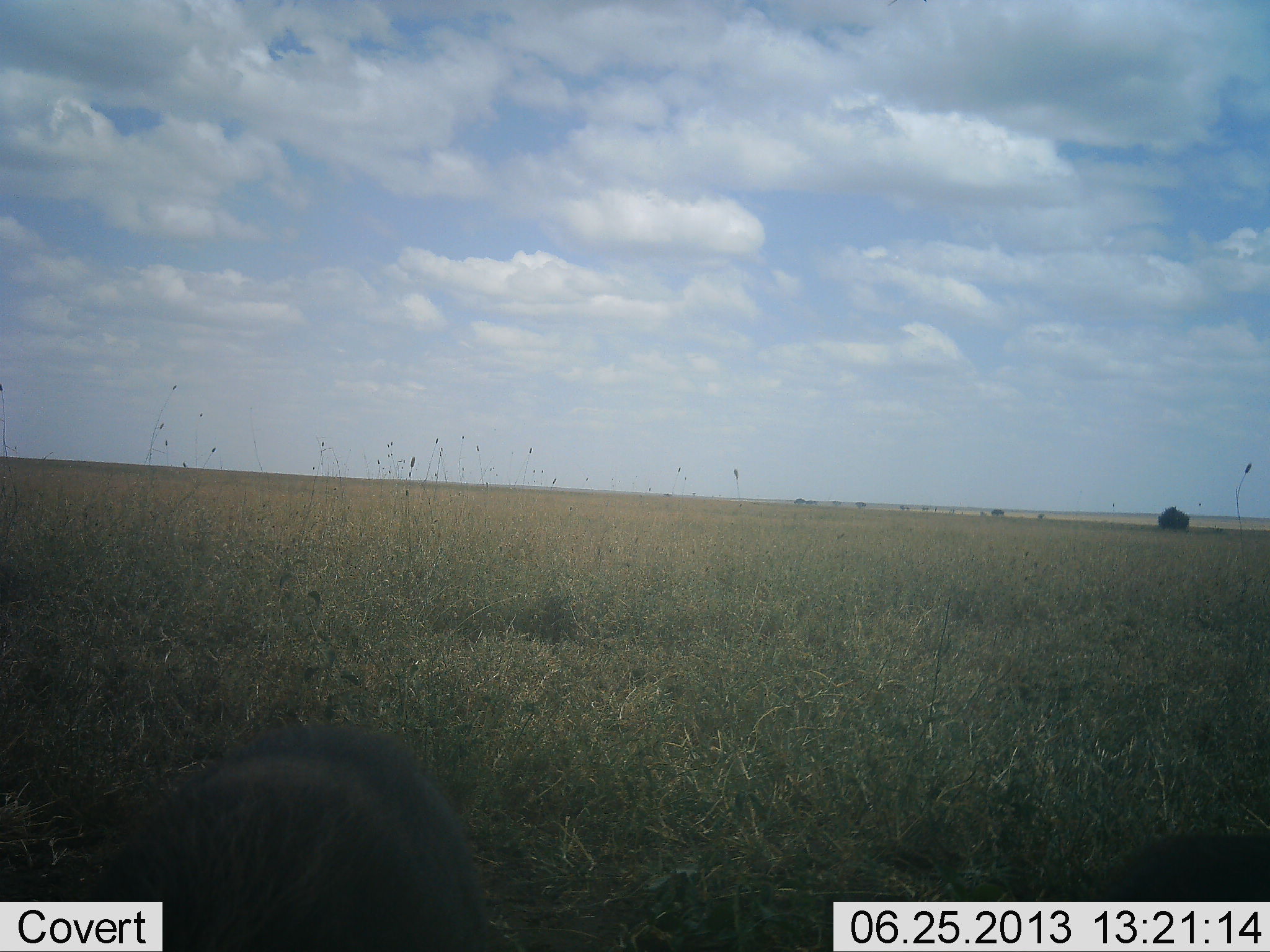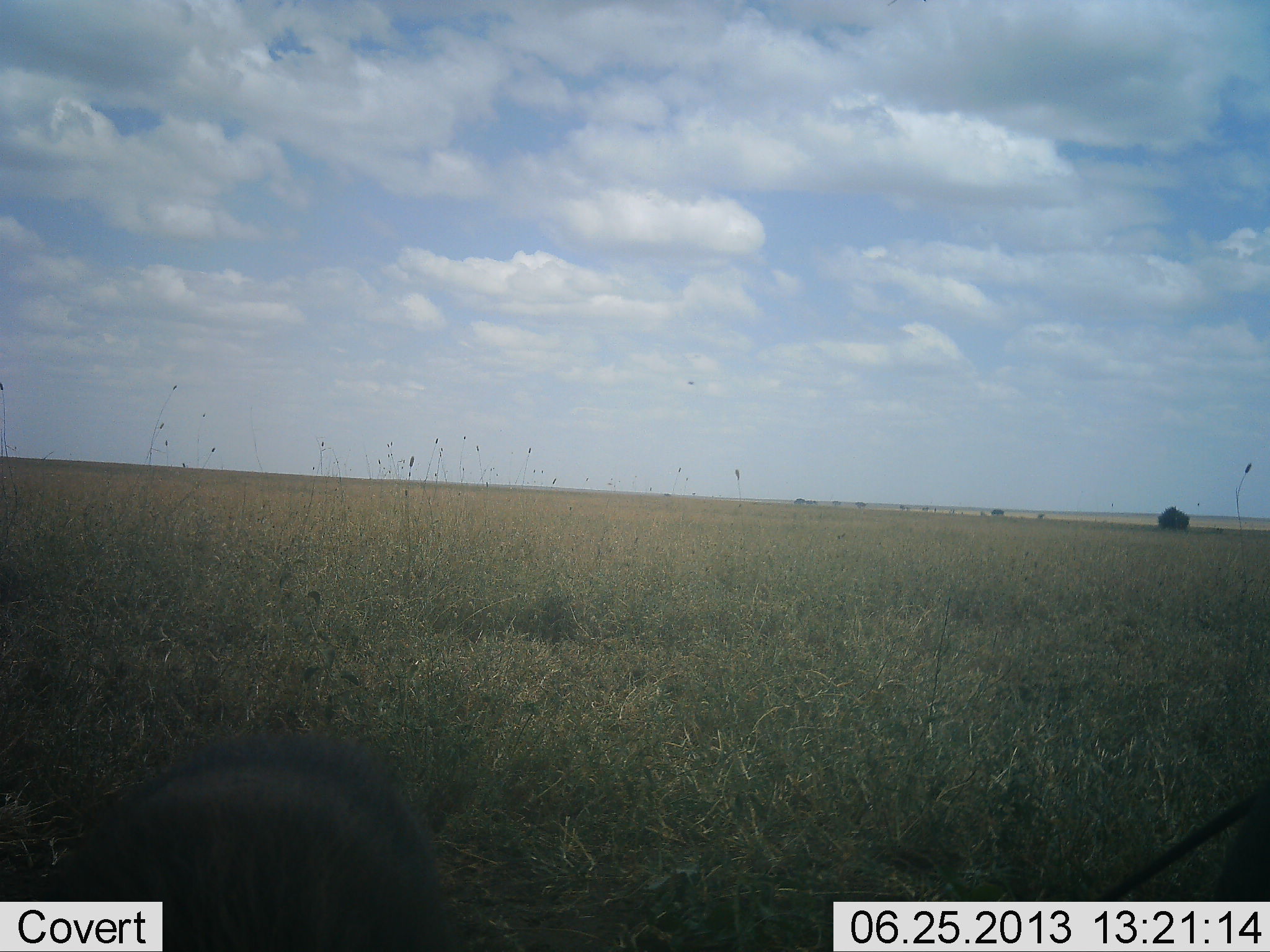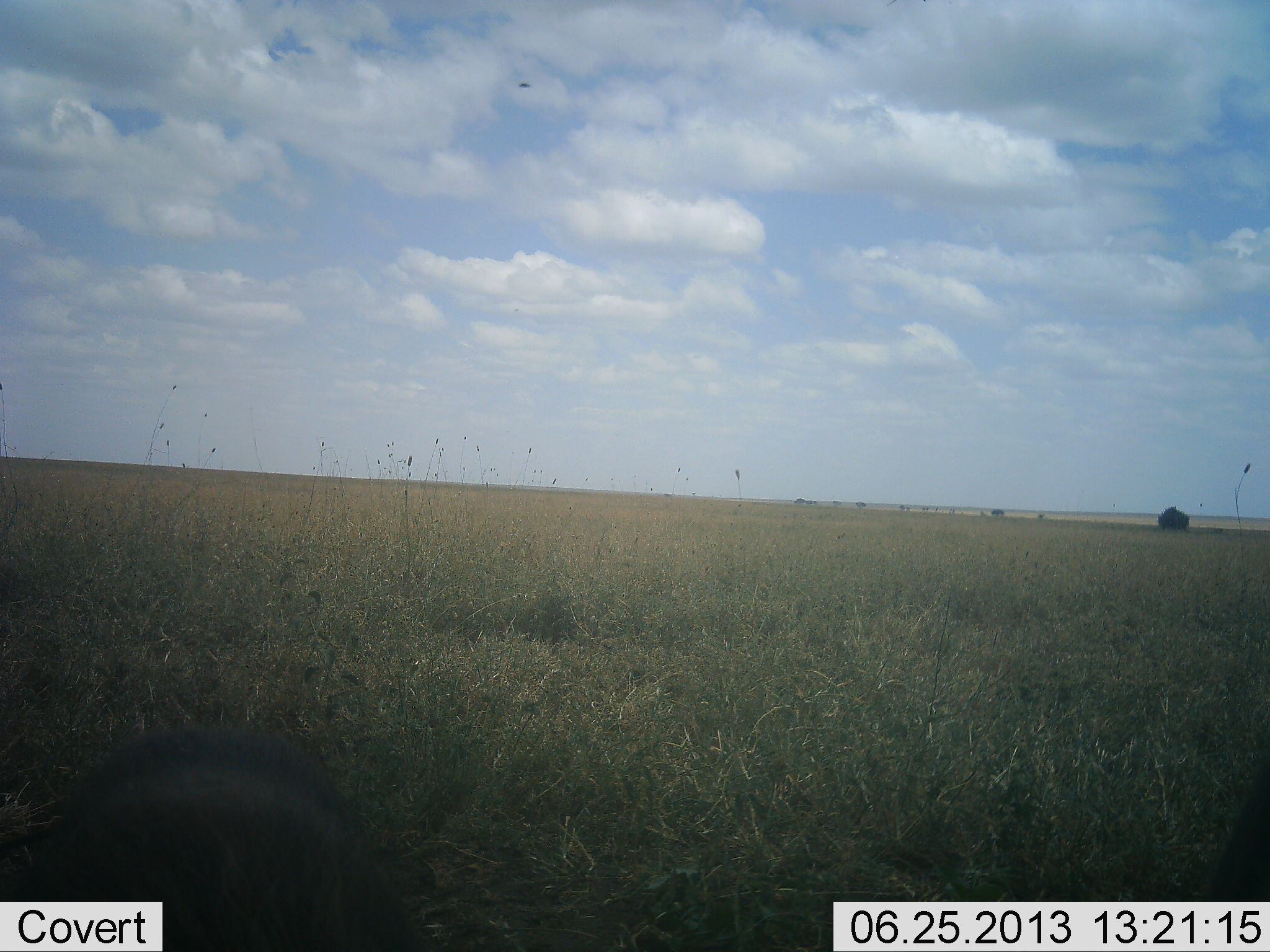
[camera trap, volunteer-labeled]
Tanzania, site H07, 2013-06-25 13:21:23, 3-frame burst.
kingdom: Animalia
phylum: Chordata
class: Mammalia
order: Artiodactyla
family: Suidae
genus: Phacochoerus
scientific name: Phacochoerus africanus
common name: warthog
Warthog (Phacochoerus africanus), count 2. Behavior (volunteer vote fractions): standing 83%, resting 0%, moving 33%, interacting 0%. Young present (vote fraction): 17%. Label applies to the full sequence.